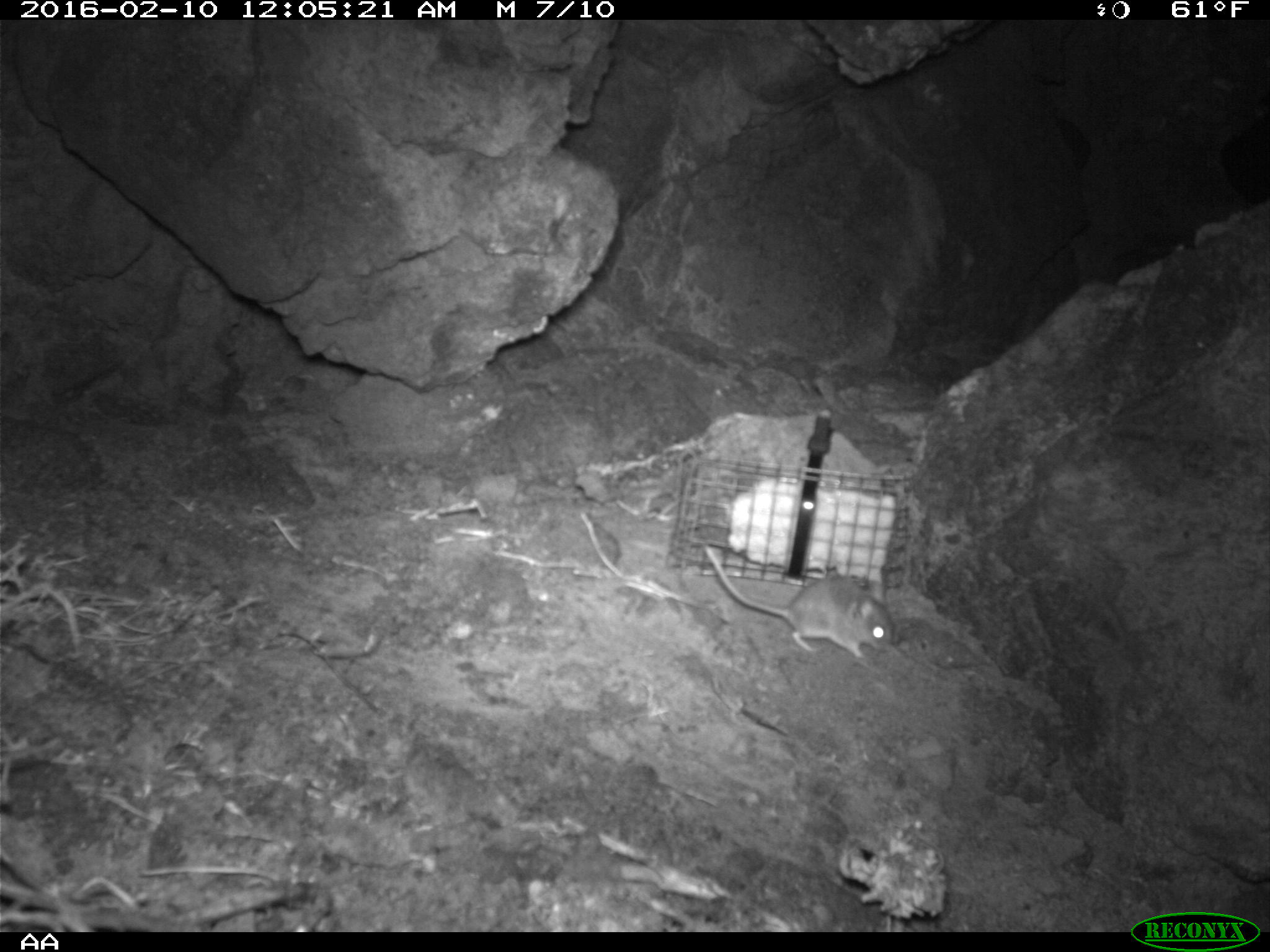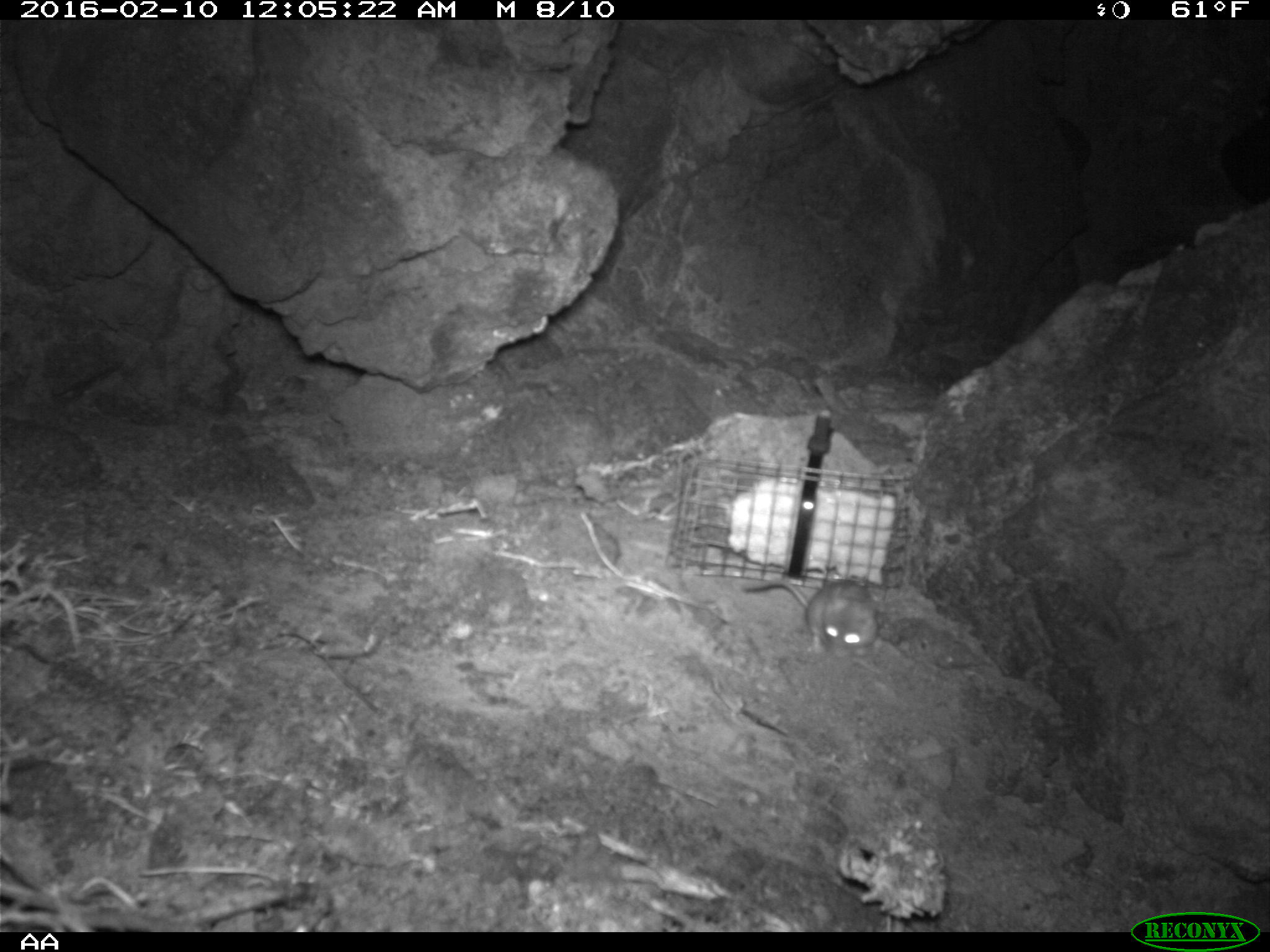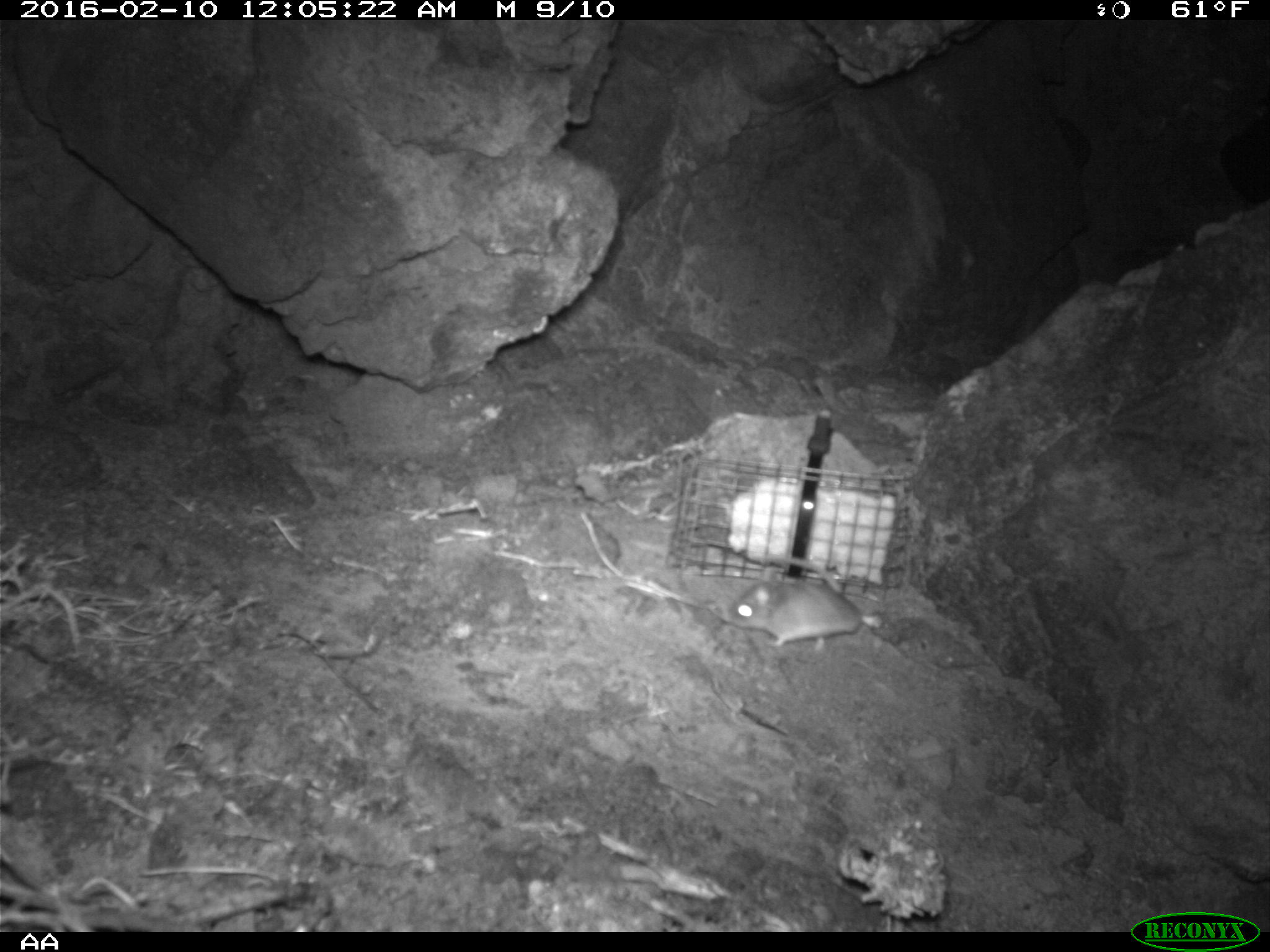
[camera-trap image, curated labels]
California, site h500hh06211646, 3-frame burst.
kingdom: Animalia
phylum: Chordata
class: Mammalia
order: Rodentia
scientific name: Rodentia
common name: rodent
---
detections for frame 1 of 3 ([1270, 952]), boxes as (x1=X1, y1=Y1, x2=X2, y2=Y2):
rodent: (x1=703, y1=545, x2=896, y2=658)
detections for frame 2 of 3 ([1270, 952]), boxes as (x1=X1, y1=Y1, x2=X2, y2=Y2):
rodent: (x1=741, y1=578, x2=878, y2=660)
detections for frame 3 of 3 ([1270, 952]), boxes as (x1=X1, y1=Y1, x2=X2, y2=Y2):
rodent: (x1=719, y1=553, x2=883, y2=654)